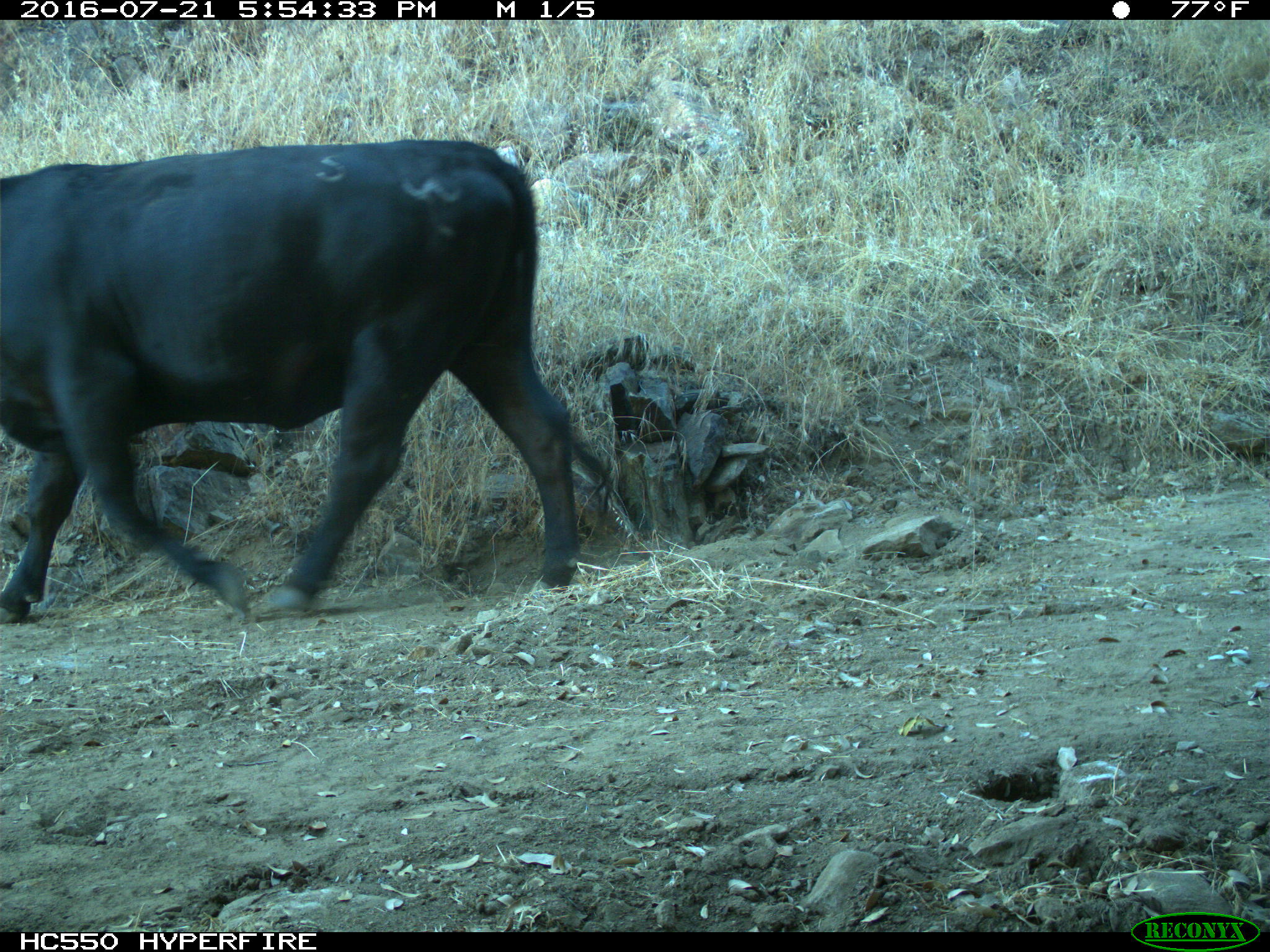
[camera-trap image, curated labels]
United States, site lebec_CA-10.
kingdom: Animalia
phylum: Chordata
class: Mammalia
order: Artiodactyla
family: Bovidae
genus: Bos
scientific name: Bos taurus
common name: domestic cow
Bos taurus (domestic cow).